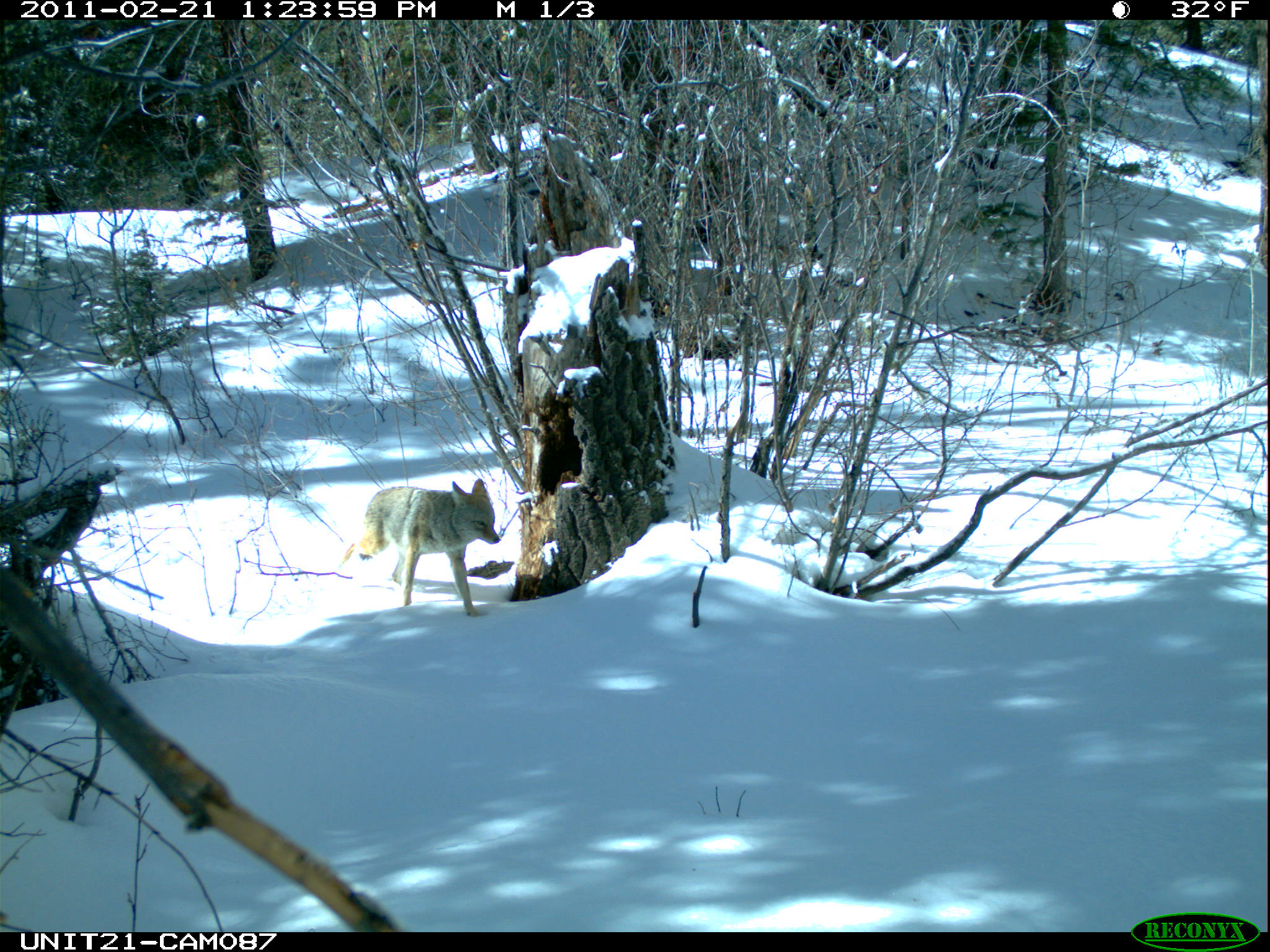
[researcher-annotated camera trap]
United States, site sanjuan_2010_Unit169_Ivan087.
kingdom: Animalia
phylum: Chordata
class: Mammalia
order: Carnivora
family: Canidae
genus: Canis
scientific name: Canis latrans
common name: coyote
Canis latrans (coyote).